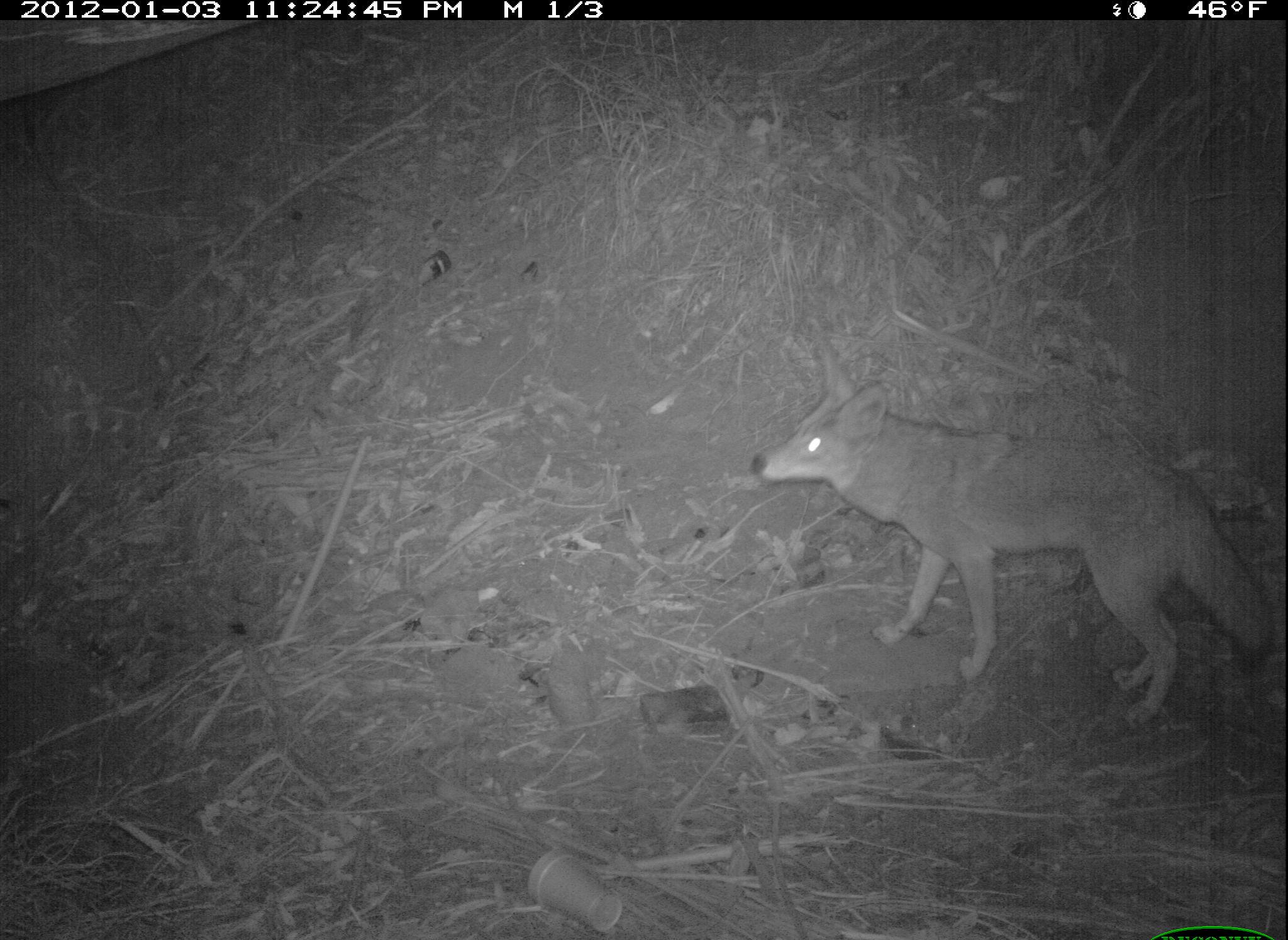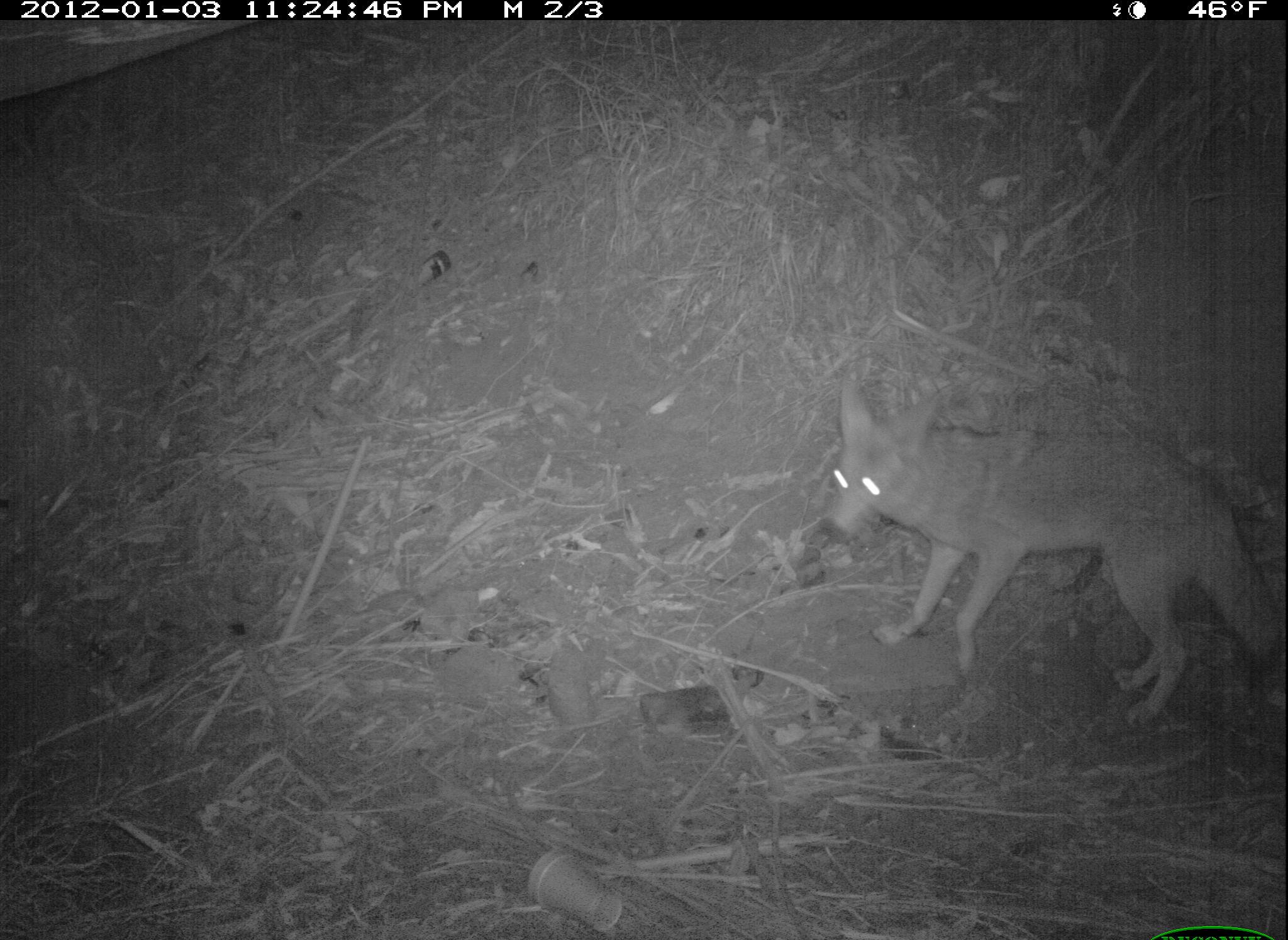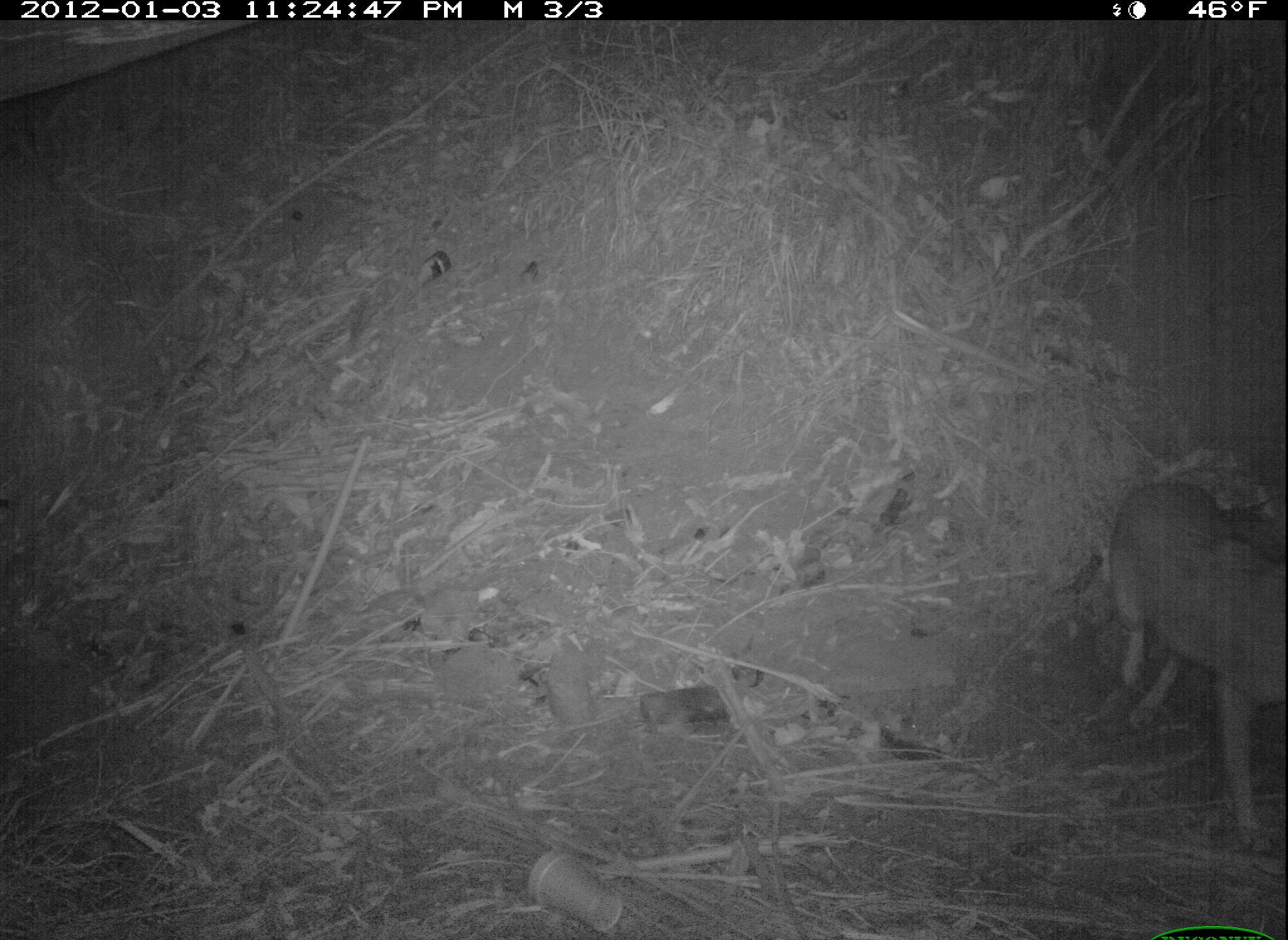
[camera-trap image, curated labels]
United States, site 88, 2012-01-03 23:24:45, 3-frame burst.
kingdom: Animalia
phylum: Chordata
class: Mammalia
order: Carnivora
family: Canidae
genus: Canis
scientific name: Canis latrans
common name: coyote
Coyote (Canis latrans).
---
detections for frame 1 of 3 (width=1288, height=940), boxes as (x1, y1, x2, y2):
coyote: (726, 341, 1277, 723)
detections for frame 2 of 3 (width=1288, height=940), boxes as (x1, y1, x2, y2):
coyote: (816, 372, 1282, 731)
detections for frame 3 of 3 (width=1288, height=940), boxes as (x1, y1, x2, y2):
coyote: (1087, 453, 1286, 862)